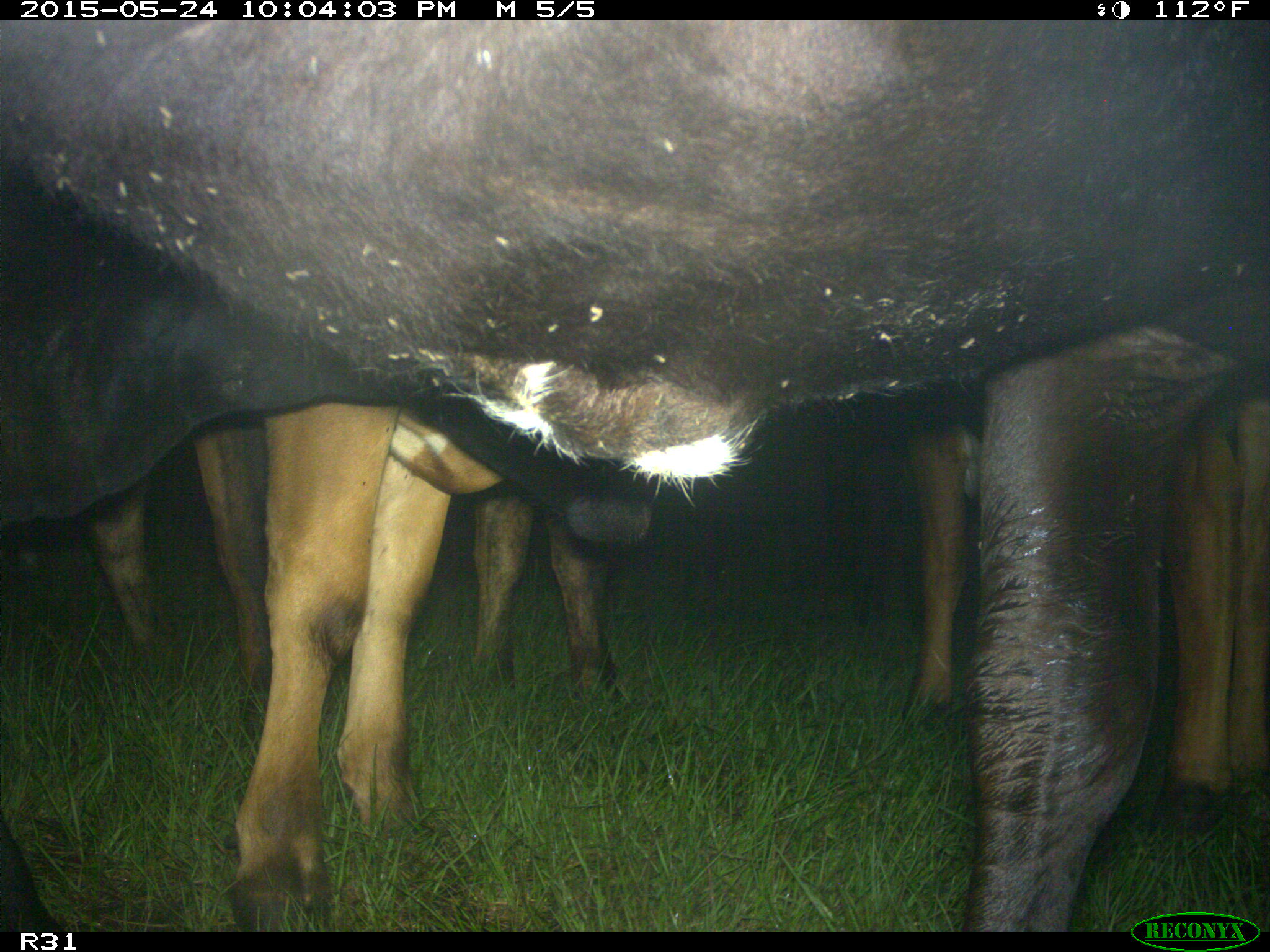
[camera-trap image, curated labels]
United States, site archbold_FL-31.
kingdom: Animalia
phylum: Chordata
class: Mammalia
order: Artiodactyla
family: Bovidae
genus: Bos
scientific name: Bos taurus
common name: domestic cow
Bos taurus (domestic cow).